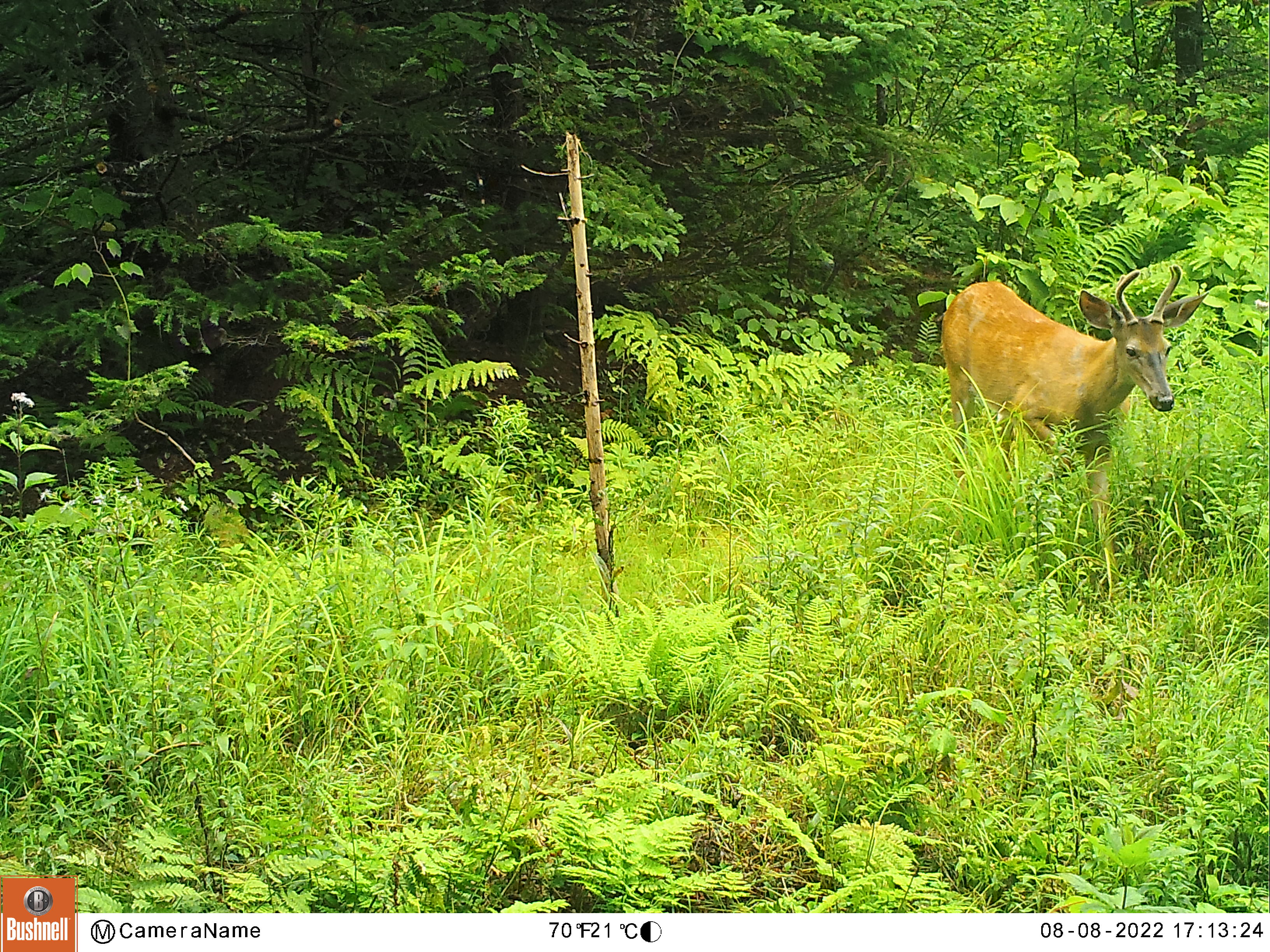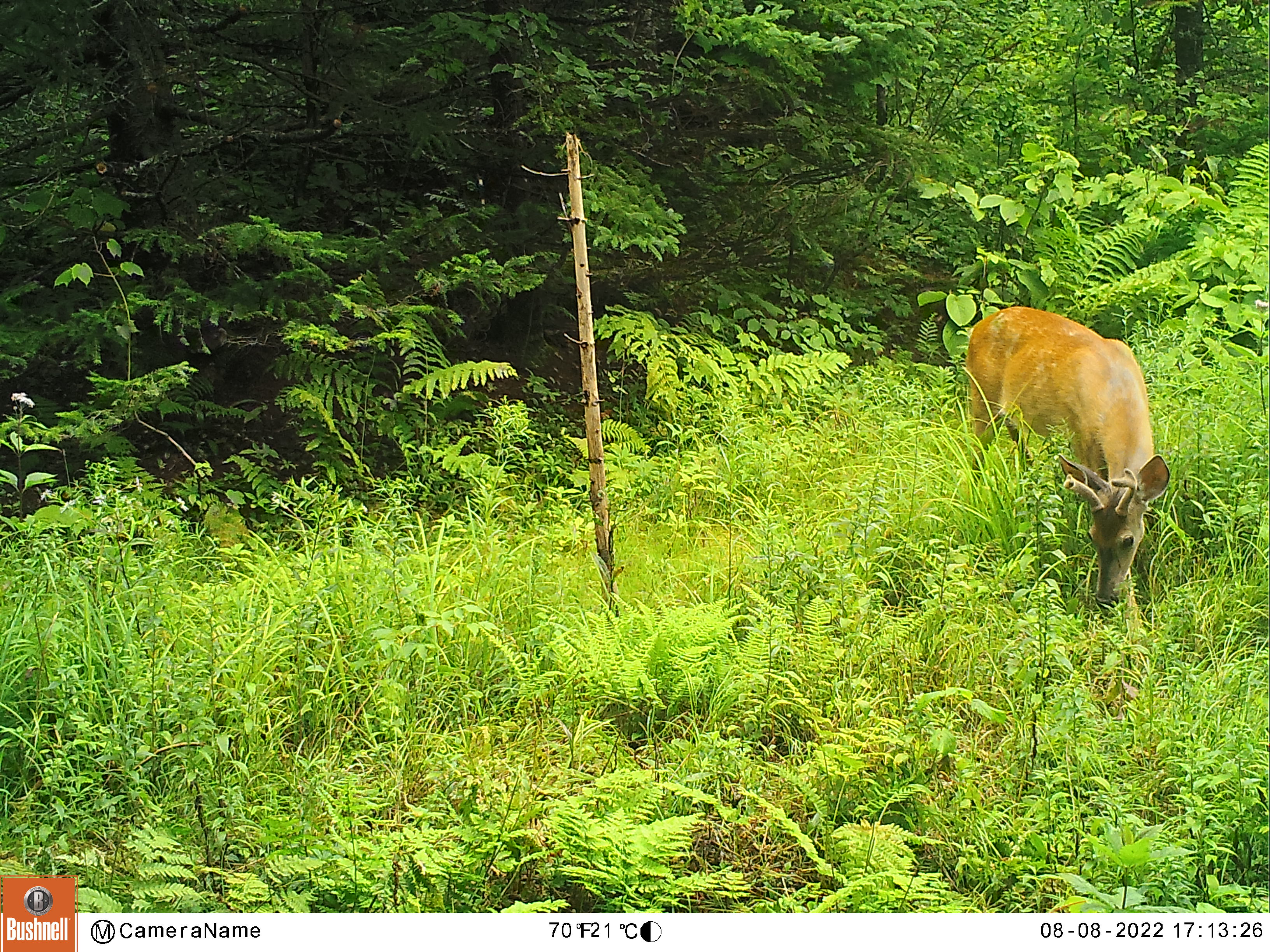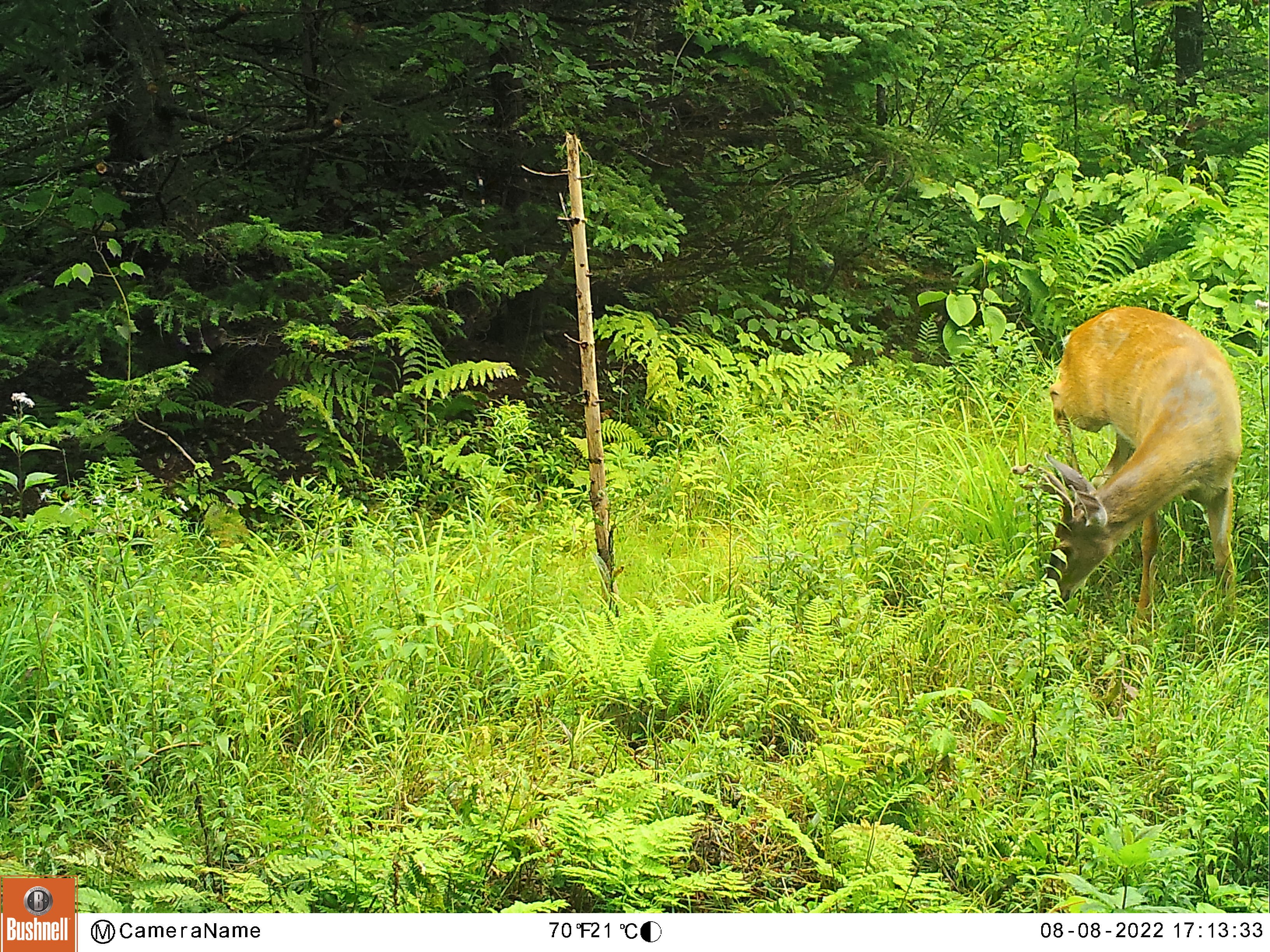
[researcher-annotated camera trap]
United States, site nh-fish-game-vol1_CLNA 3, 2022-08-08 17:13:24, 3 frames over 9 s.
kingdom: Animalia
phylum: Chordata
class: Mammalia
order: Artiodactyla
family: Cervidae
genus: Odocoileus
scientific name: Odocoileus virginianus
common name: white-tailed deer